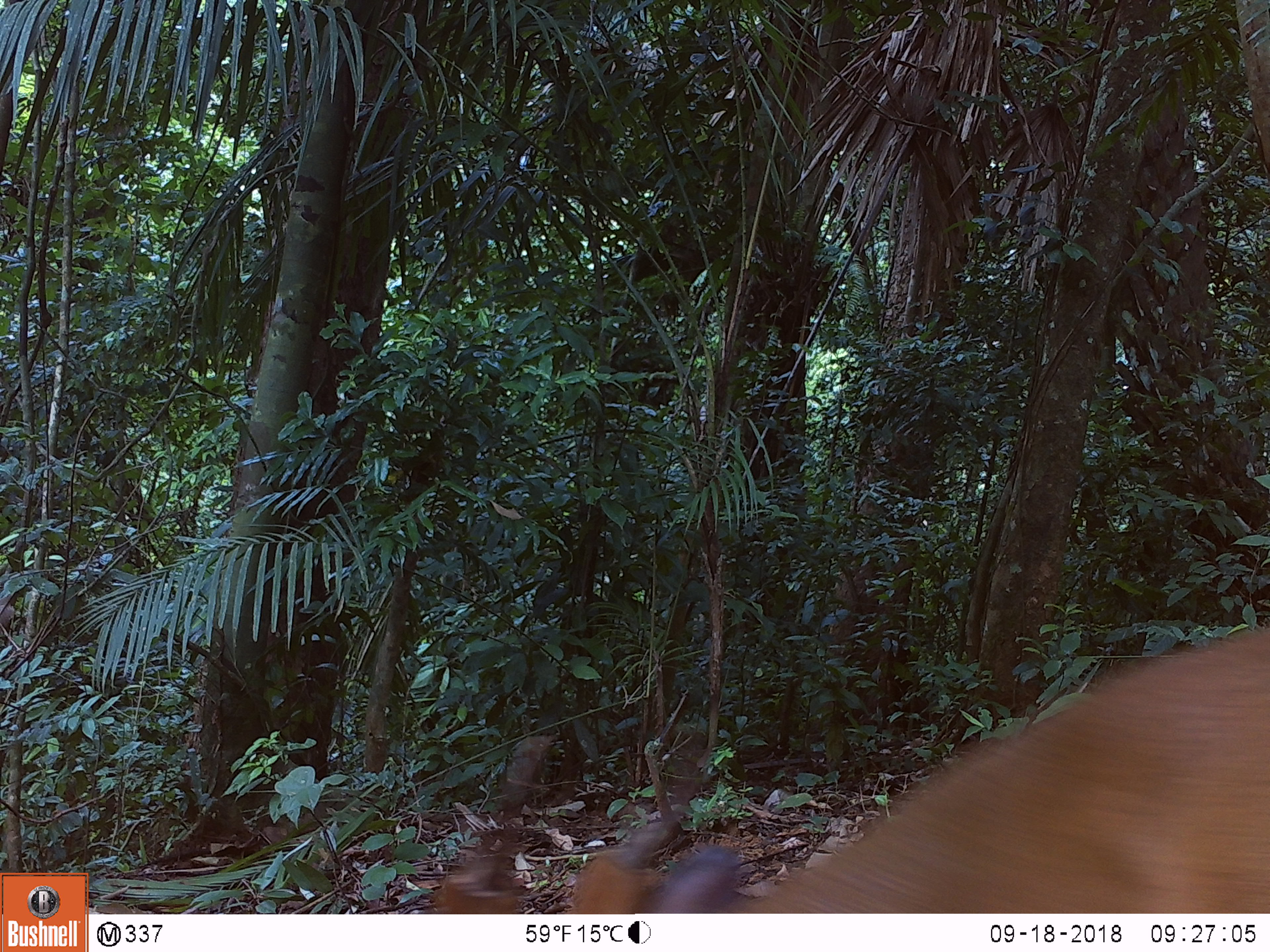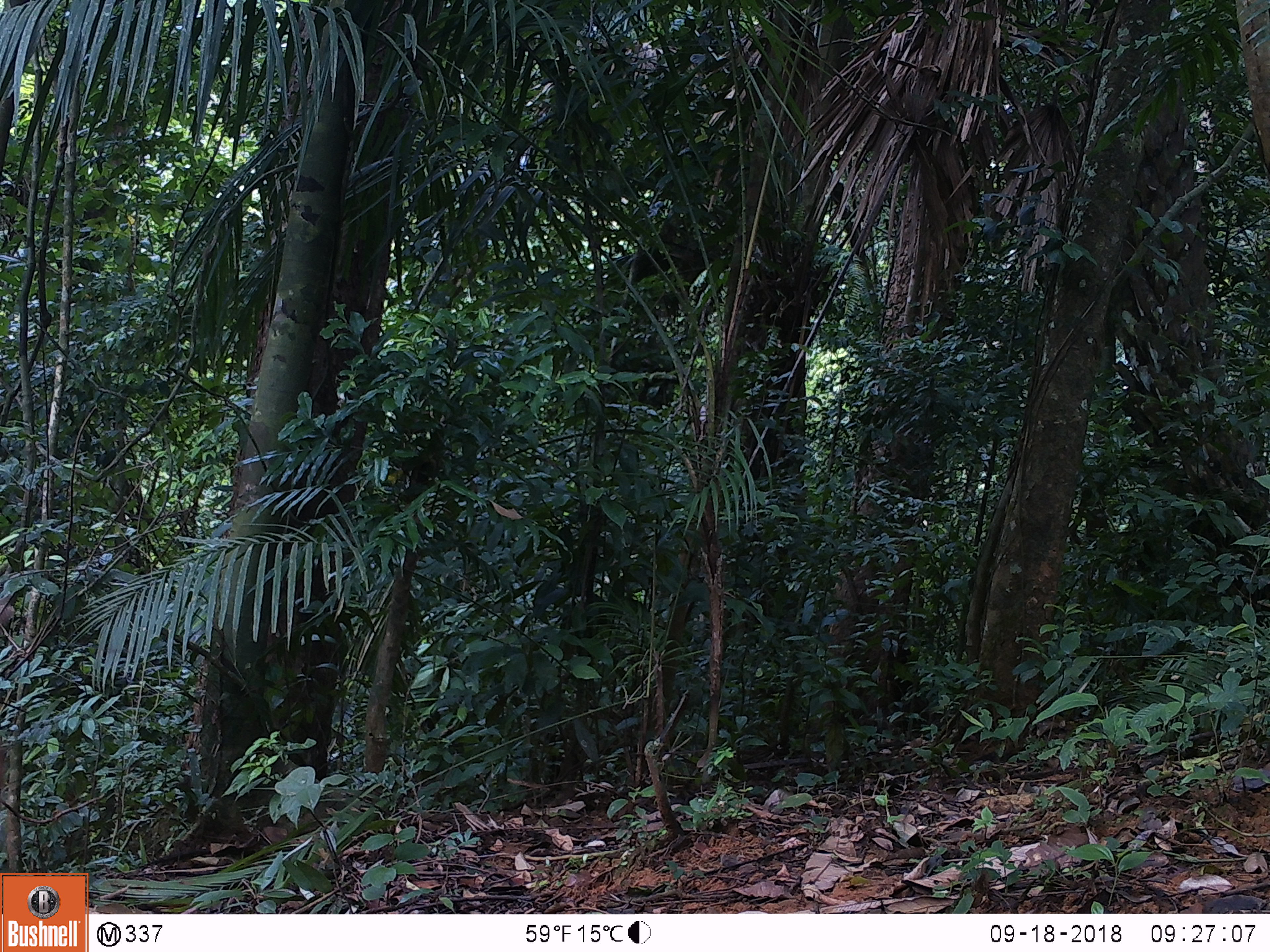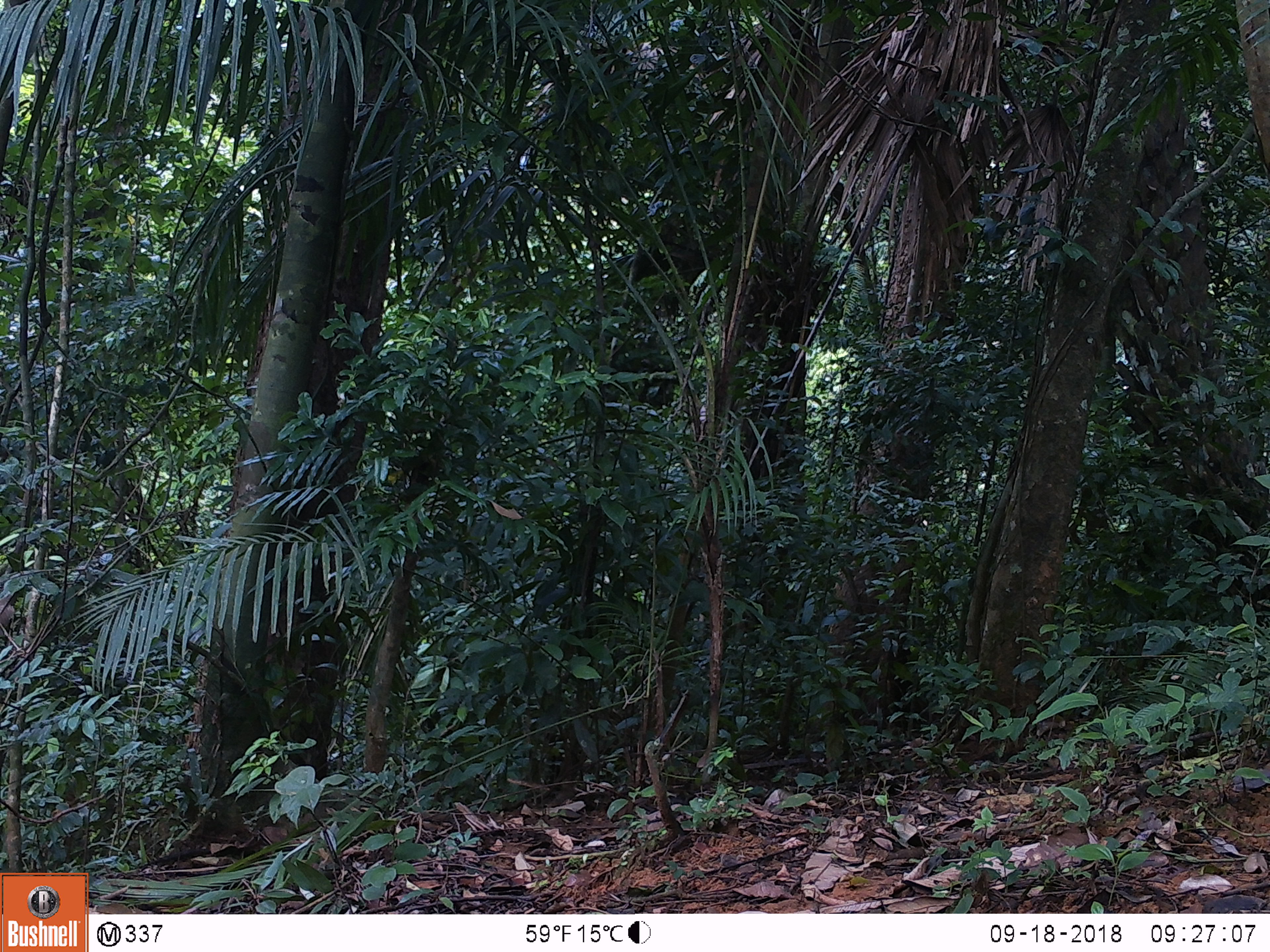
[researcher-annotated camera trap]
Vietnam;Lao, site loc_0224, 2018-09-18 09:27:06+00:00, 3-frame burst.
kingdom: Animalia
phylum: Chordata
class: Mammalia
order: Artiodactyla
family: Cervidae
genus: Muntiacus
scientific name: Muntiacus vuquangensis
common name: large-antlered muntjac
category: large antlered muntjac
Large antlered muntjac (large-antlered muntjac) (Muntiacus vuquangensis). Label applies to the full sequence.